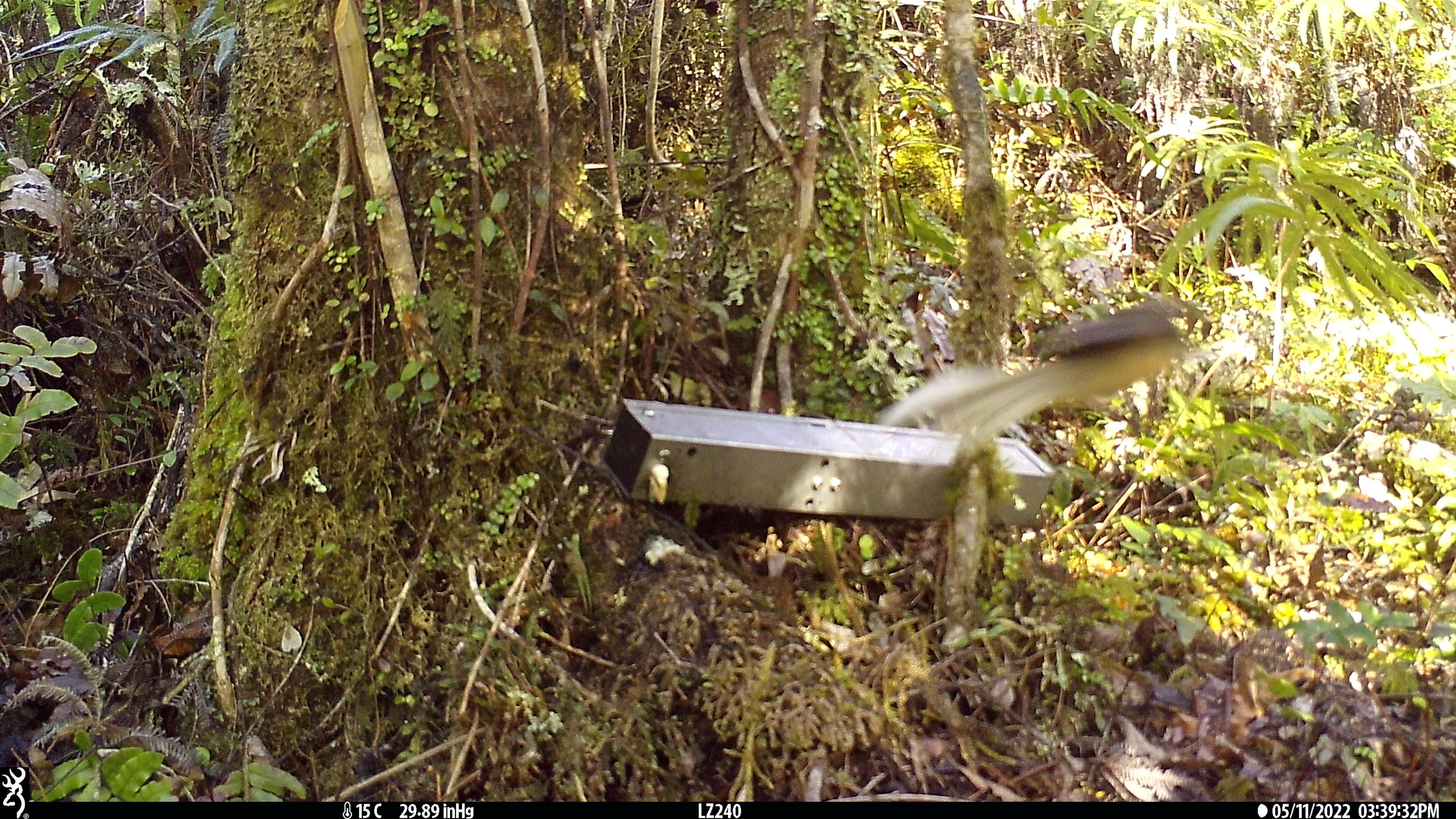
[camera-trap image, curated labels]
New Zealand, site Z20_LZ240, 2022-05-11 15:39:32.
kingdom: Animalia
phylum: Chordata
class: Aves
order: Passeriformes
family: Rhipiduridae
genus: Rhipidura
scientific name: Rhipidura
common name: fantails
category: fantail